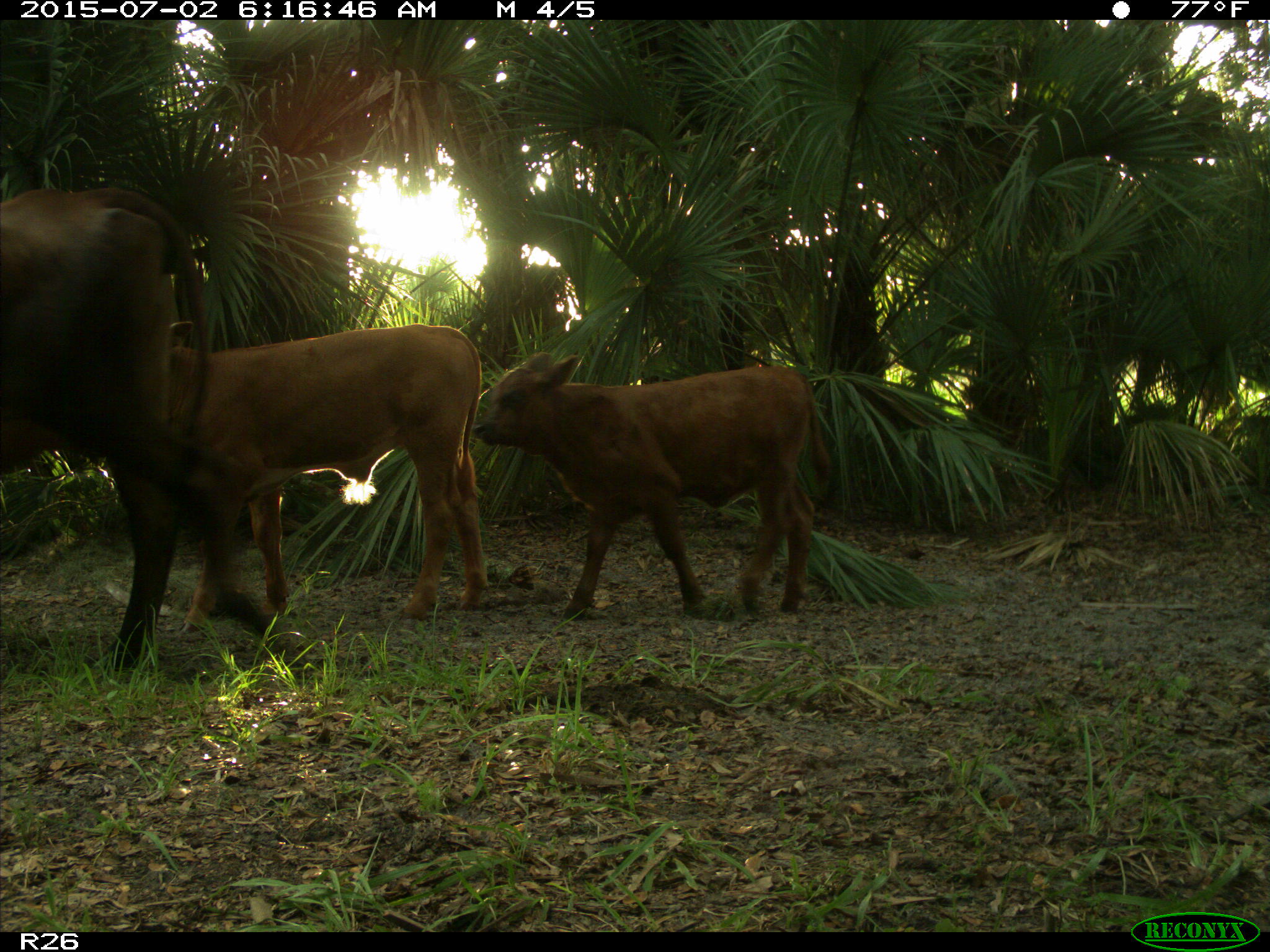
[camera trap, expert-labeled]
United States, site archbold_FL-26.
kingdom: Animalia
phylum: Chordata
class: Mammalia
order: Artiodactyla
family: Bovidae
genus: Bos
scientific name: Bos taurus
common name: domestic cow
Bos taurus (domestic cow).